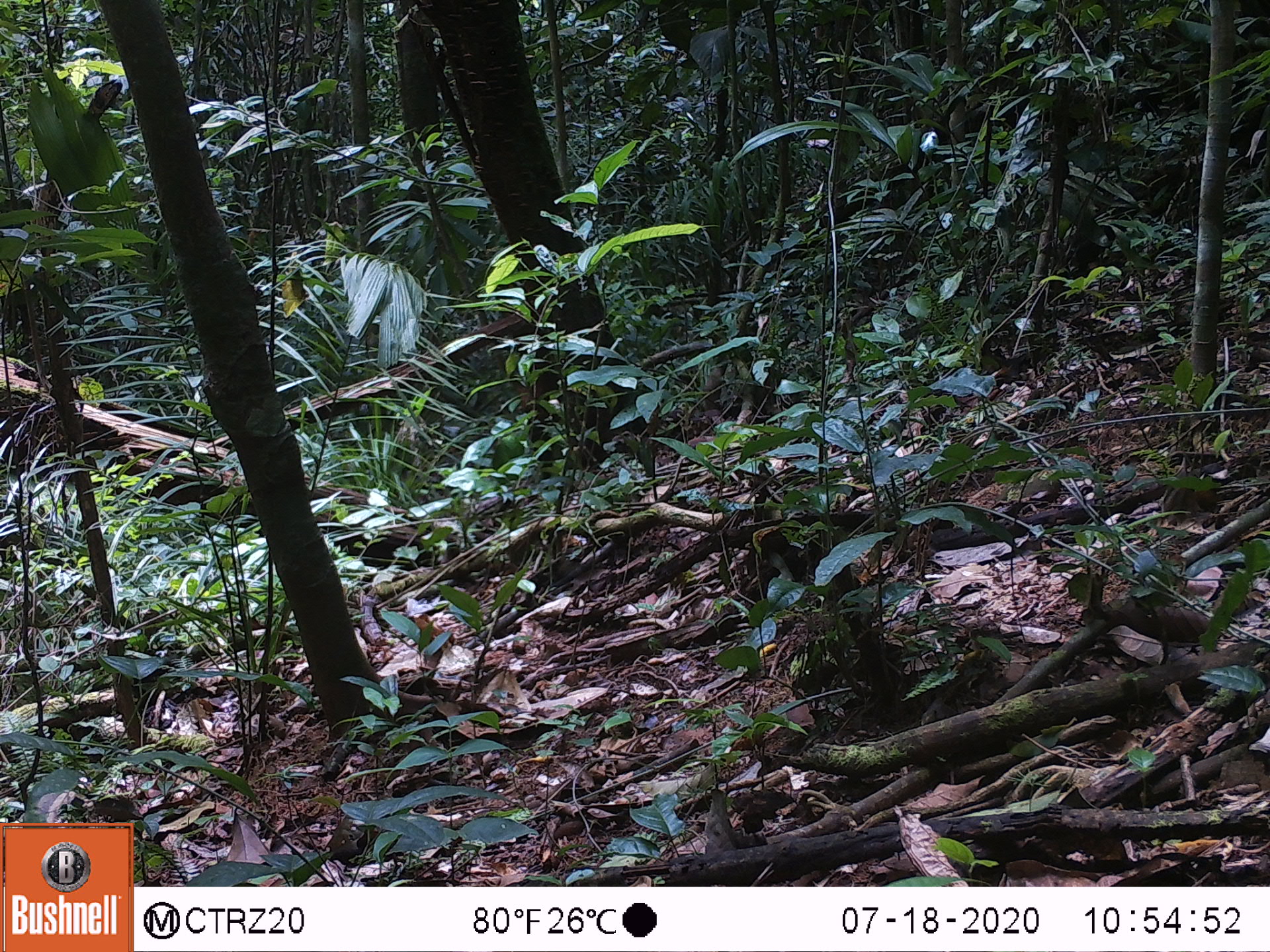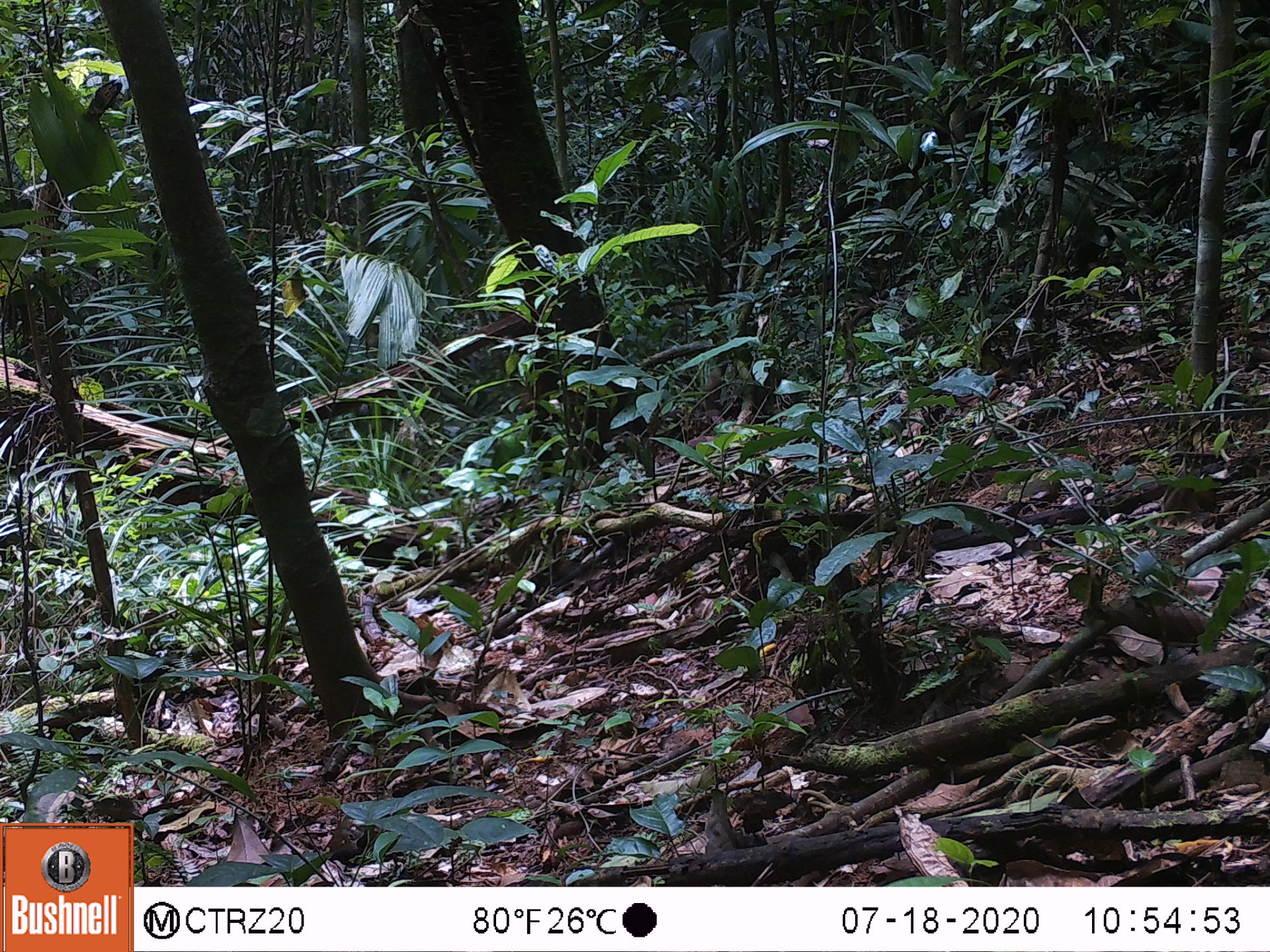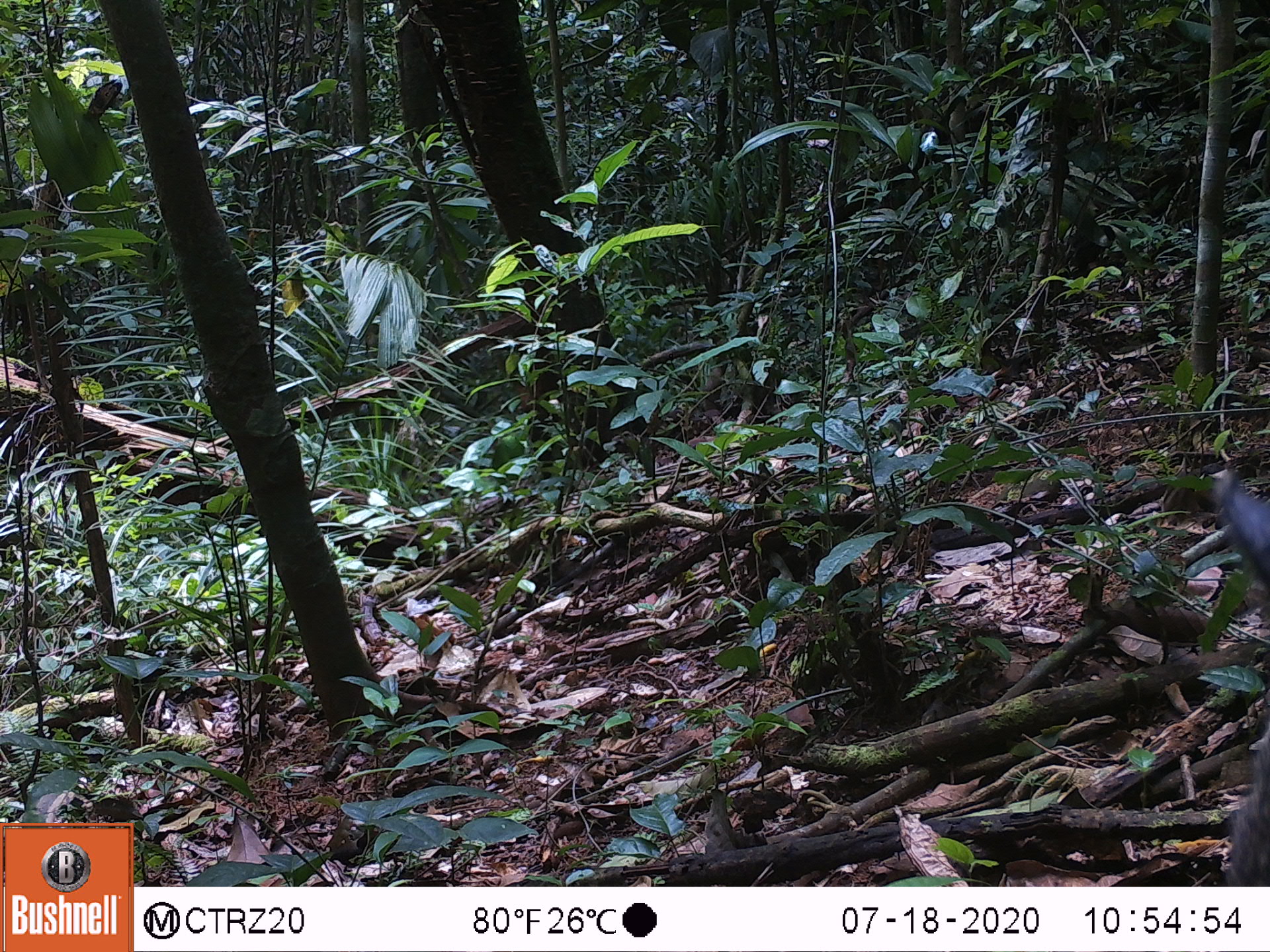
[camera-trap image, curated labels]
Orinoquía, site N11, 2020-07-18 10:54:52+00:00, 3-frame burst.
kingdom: Animalia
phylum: Chordata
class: Mammalia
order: Artiodactyla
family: Tayassuidae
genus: Pecari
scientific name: Pecari tajacu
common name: collared peccary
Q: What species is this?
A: Collared peccary (Pecari tajacu).